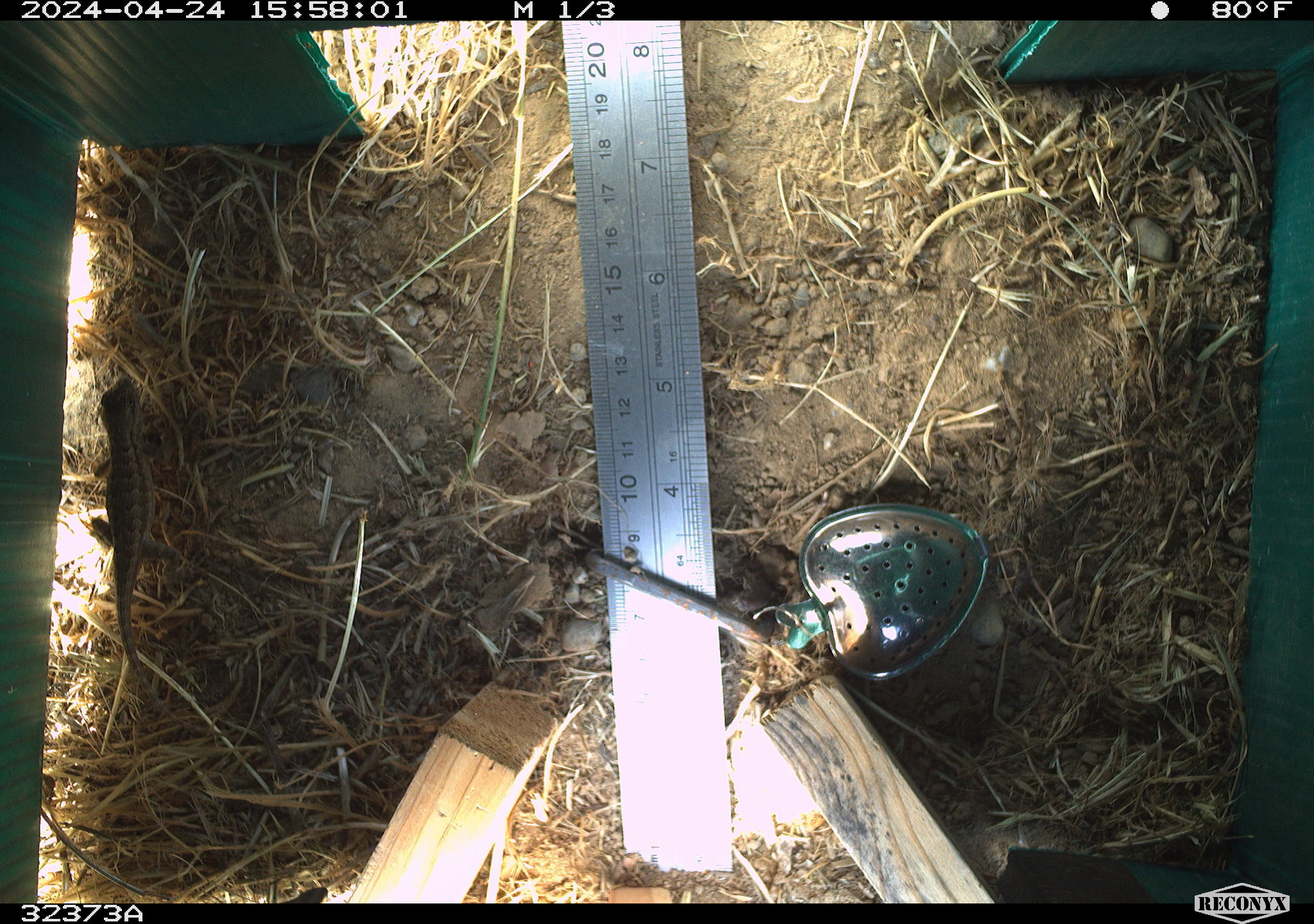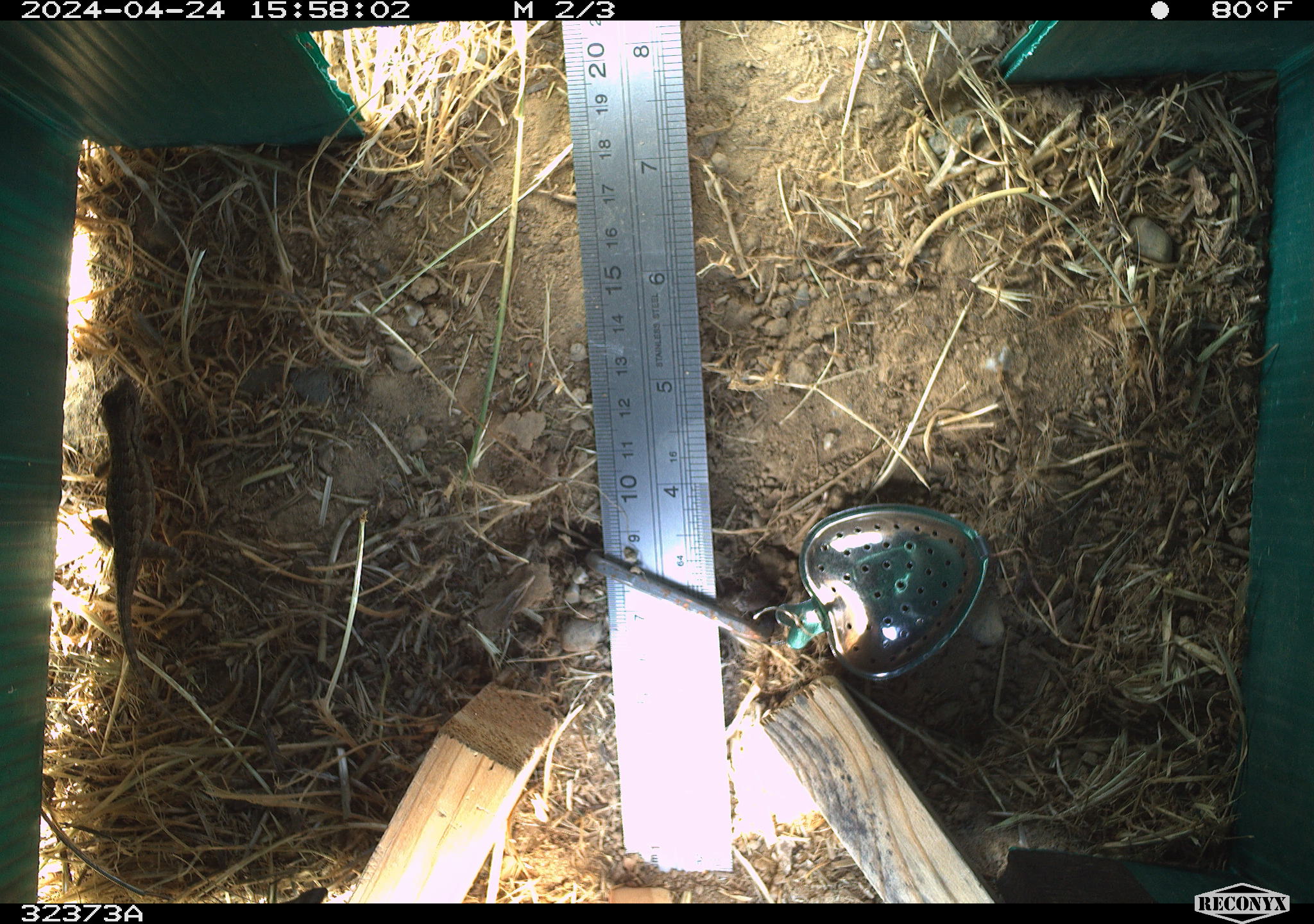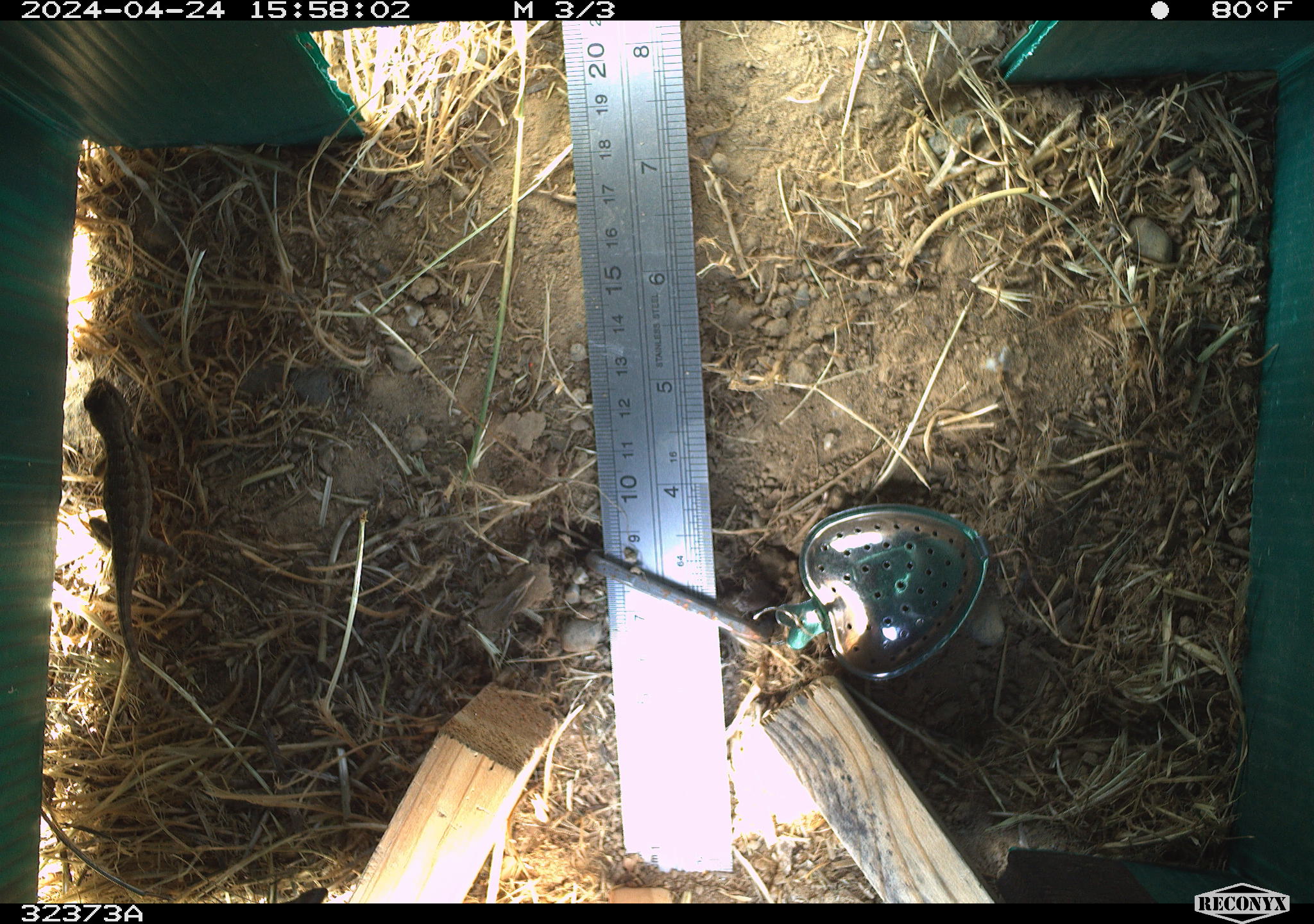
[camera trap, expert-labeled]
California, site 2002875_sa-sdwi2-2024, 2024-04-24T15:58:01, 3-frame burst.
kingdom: Animalia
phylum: Chordata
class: Reptilia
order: Squamata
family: Phrynosomatidae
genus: Sceloporus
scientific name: Sceloporus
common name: spiny lizards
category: sceloporus species